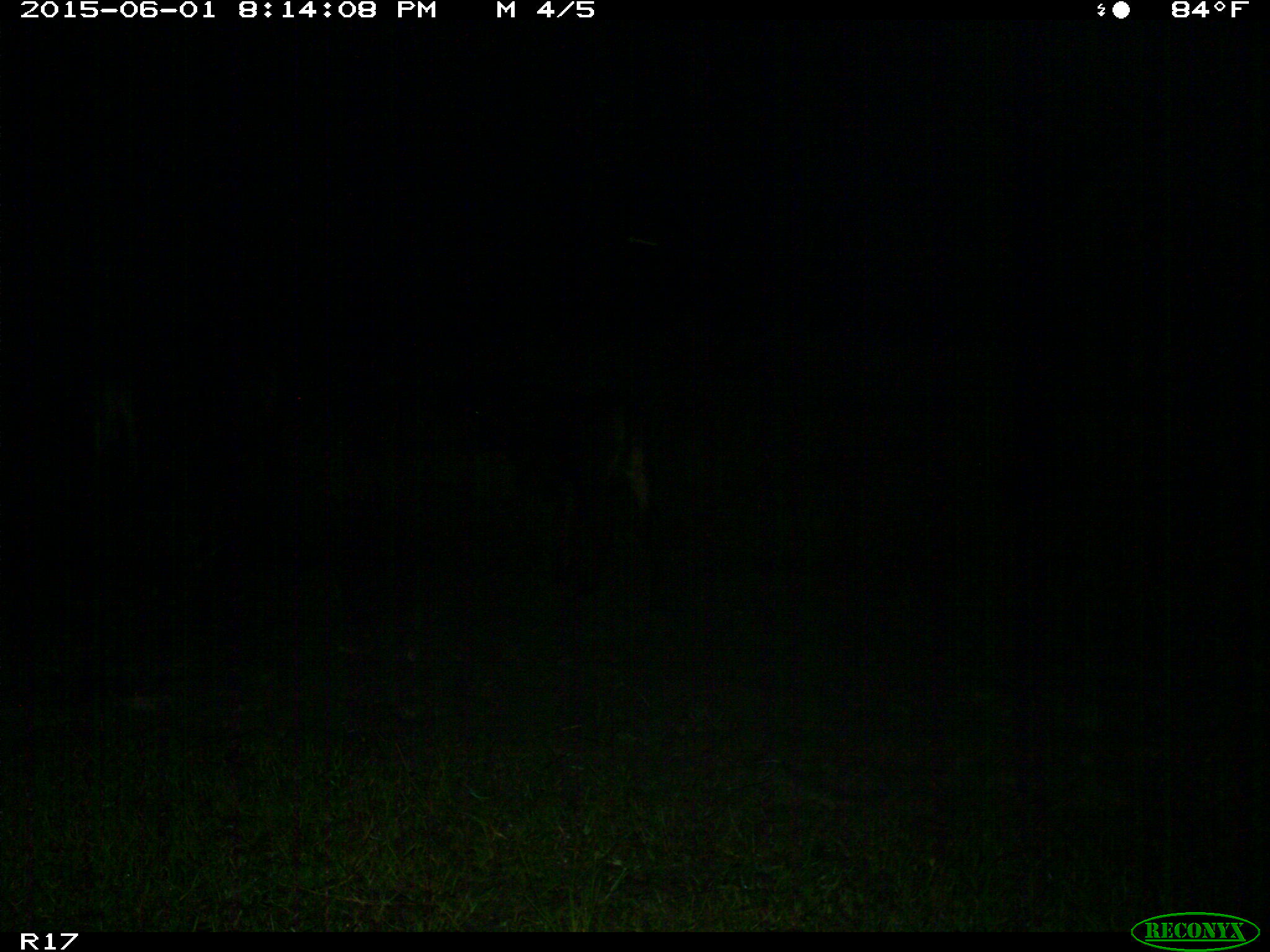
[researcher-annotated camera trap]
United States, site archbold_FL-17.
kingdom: Animalia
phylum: Chordata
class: Mammalia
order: Artiodactyla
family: Bovidae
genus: Bos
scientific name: Bos taurus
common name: domestic cow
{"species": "Bos taurus (domestic cow)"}